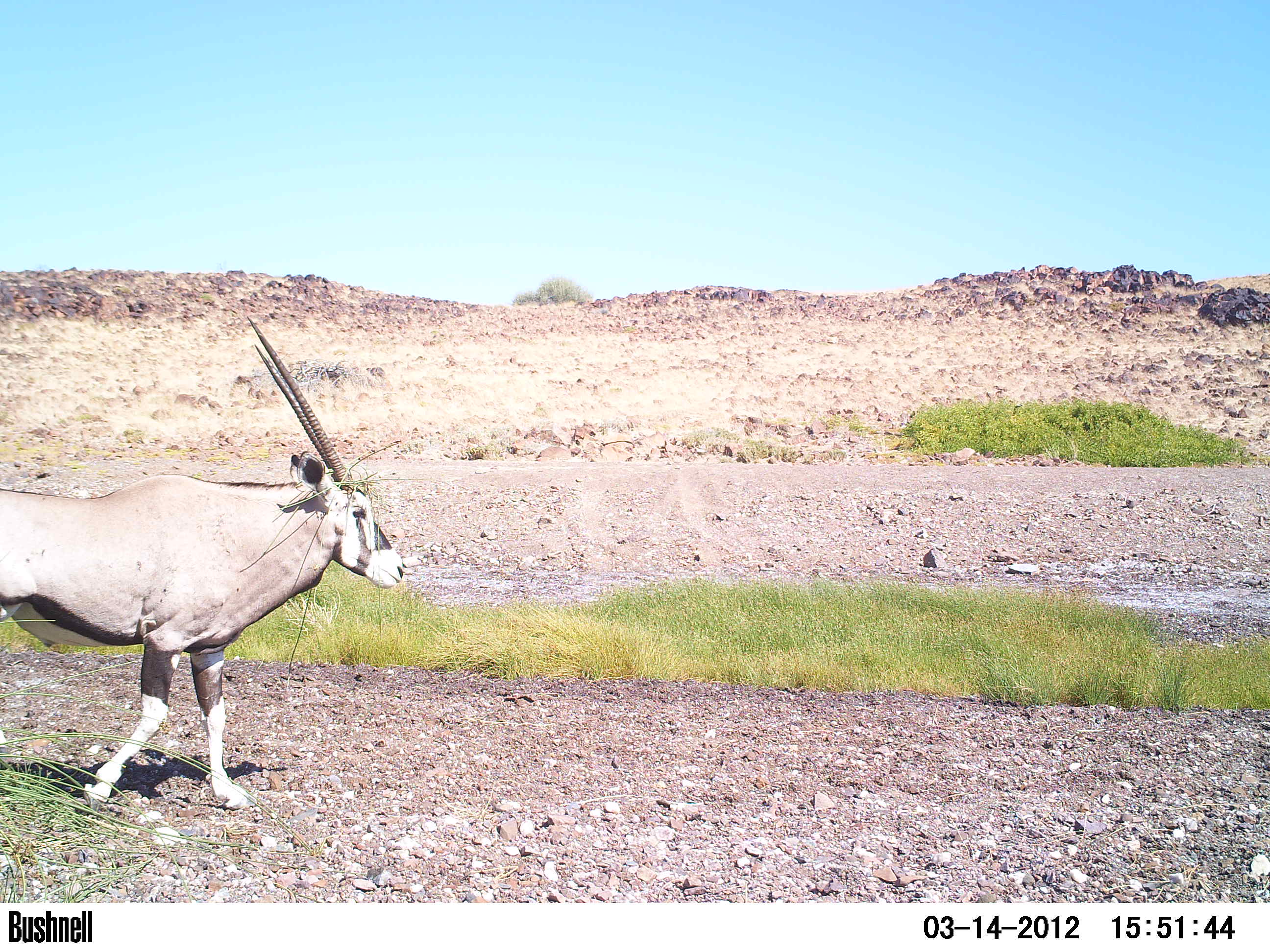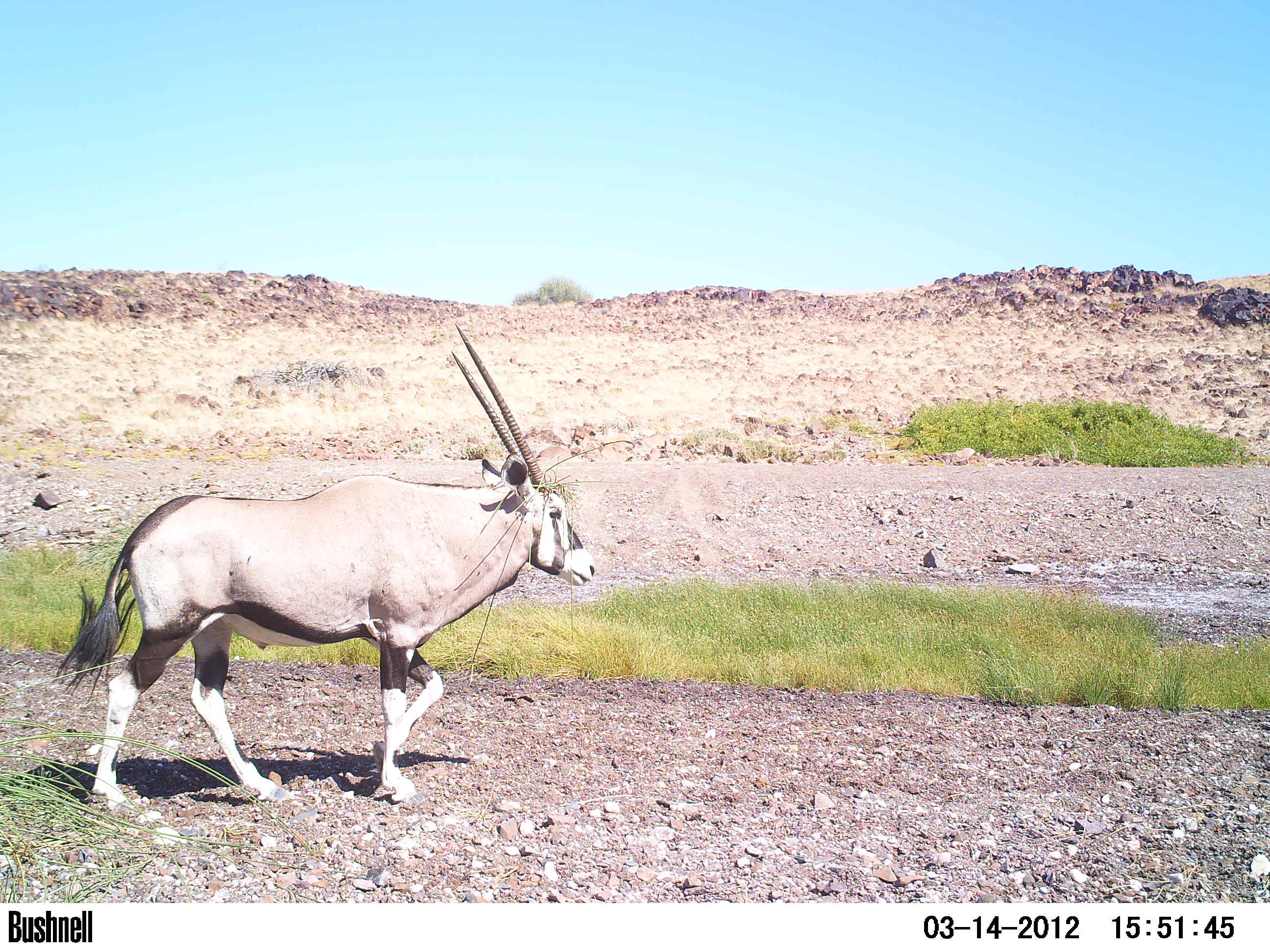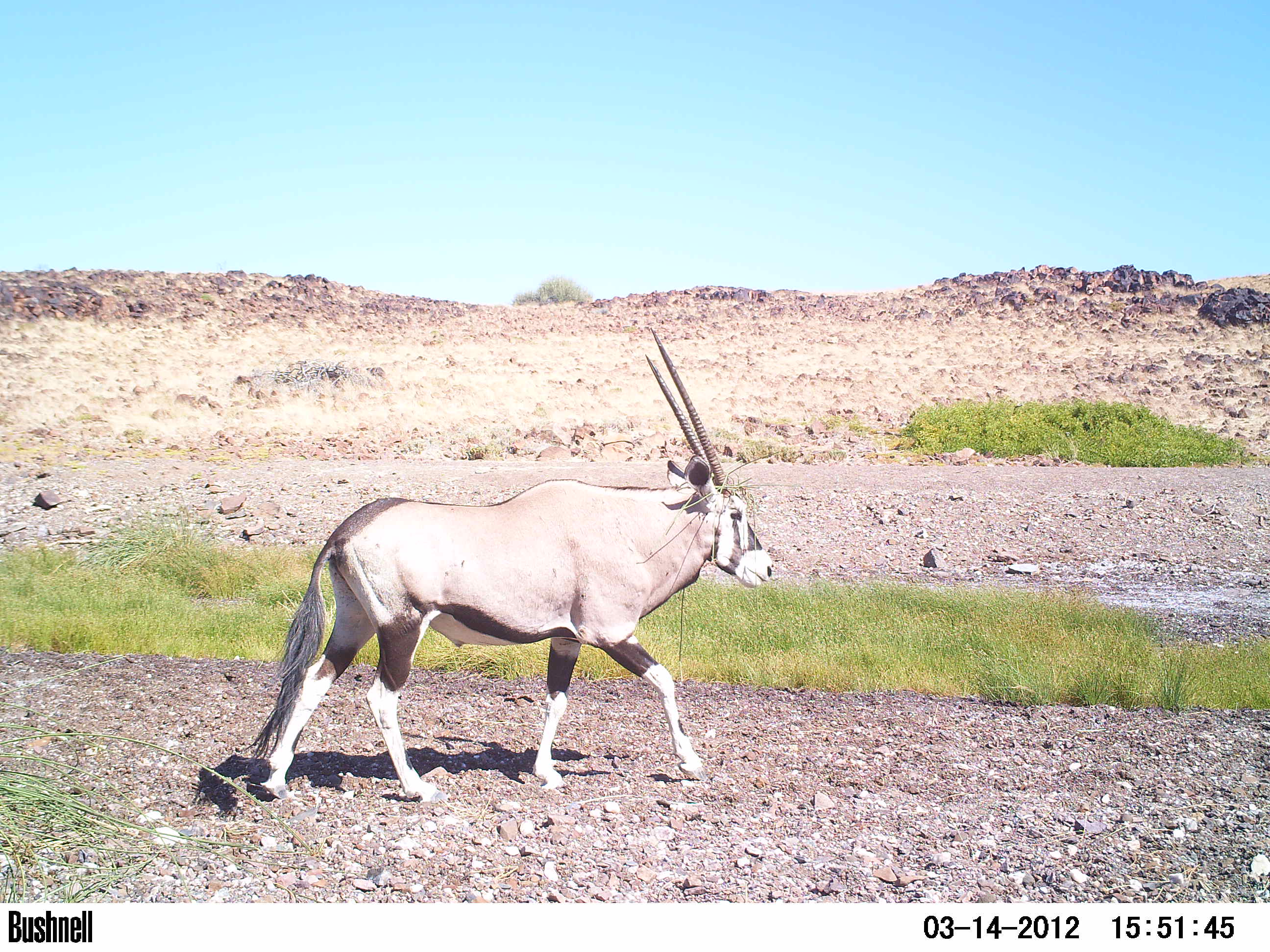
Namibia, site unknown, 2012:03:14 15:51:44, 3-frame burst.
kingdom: Animalia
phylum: Chordata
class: Mammalia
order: Artiodactyla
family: Bovidae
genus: Oryx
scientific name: Oryx gazella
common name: gemsbok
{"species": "Oryx gazella (gemsbok)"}